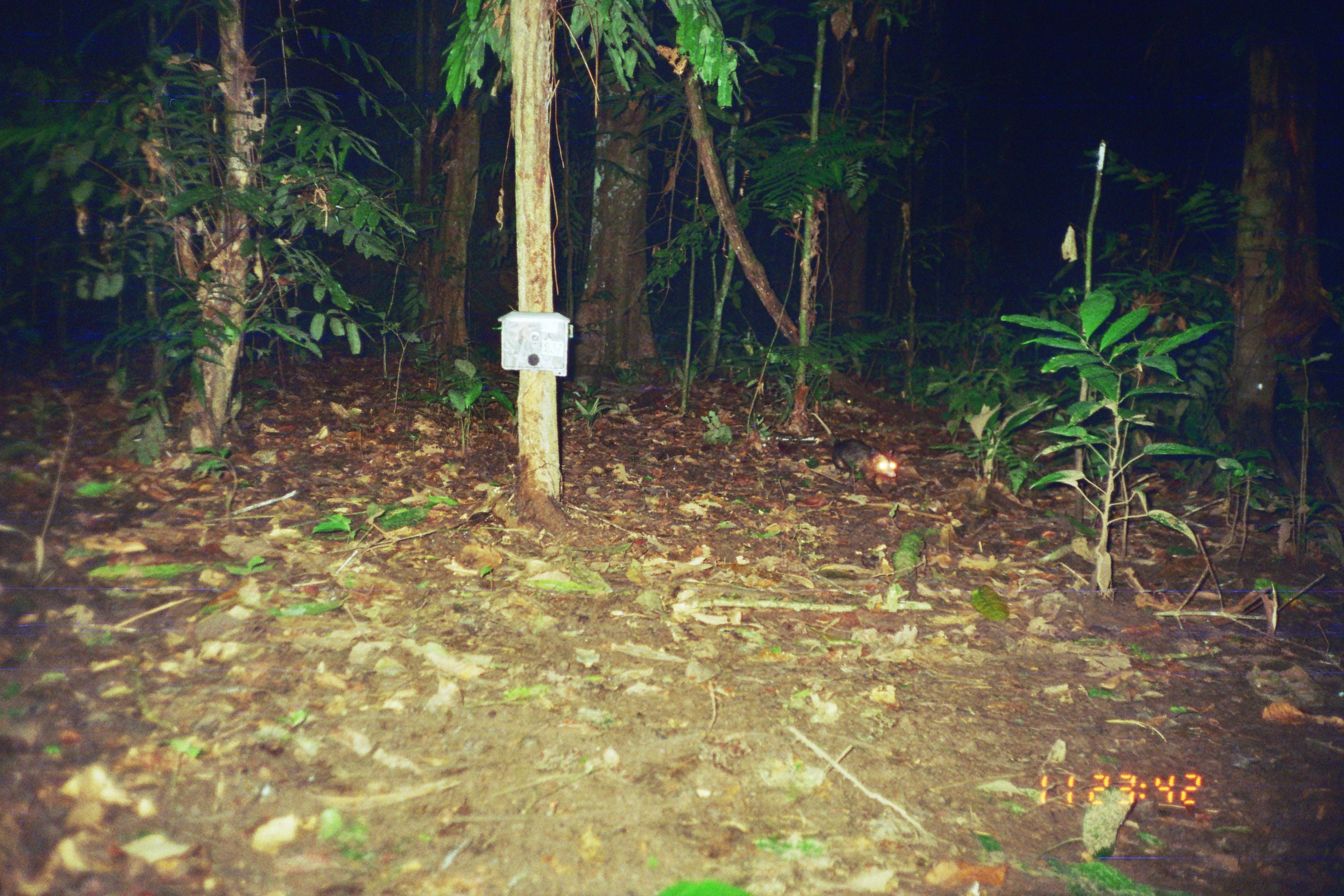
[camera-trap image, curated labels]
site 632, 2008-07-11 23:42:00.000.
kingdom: Animalia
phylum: Chordata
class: Mammalia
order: Didelphimorphia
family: Didelphidae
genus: Didelphis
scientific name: Didelphis marsupialis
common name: southern opossum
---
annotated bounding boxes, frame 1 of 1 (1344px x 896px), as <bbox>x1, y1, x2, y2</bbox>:
didelphis marsupialis: <bbox>810, 412, 896, 496</bbox>